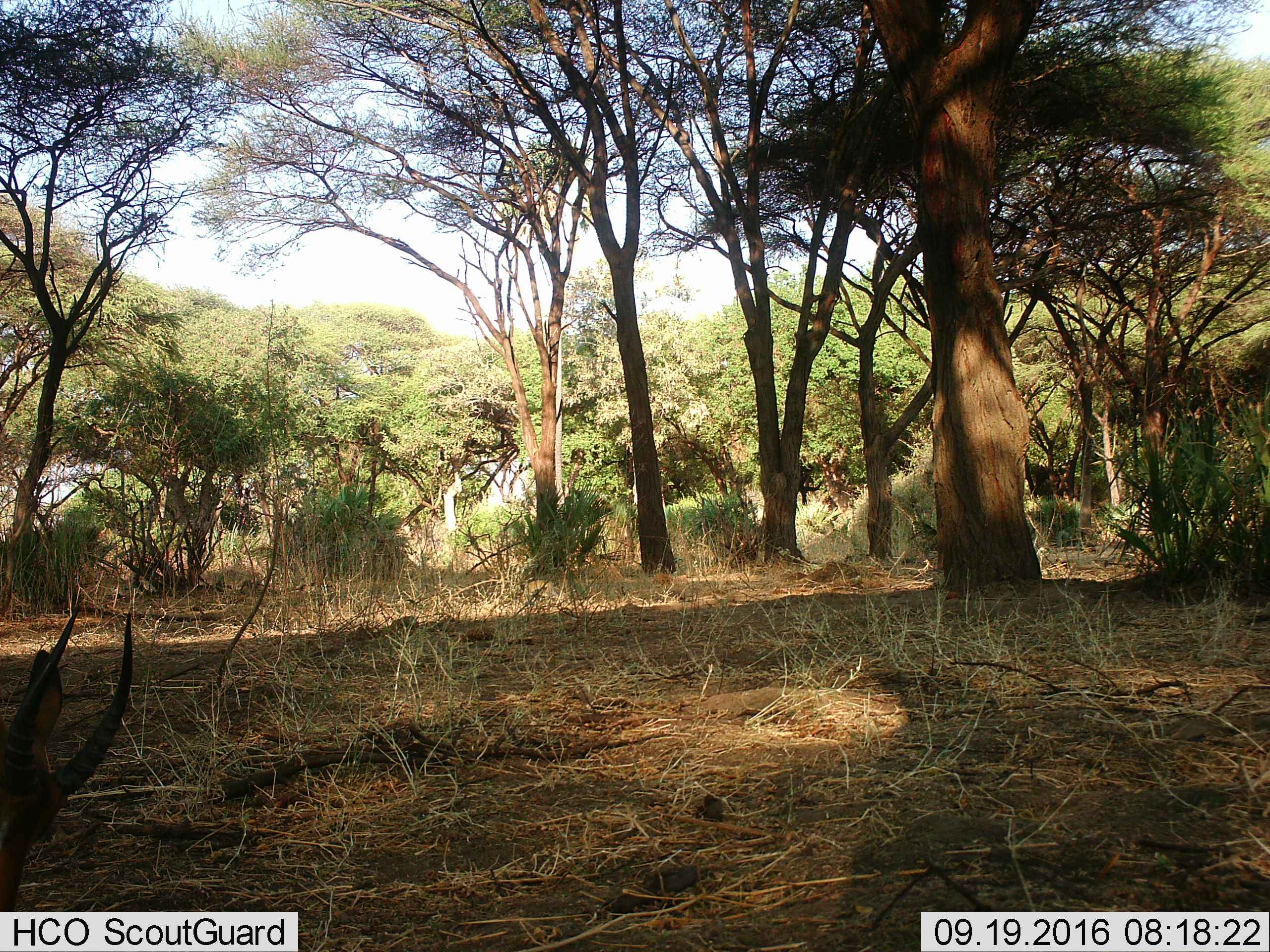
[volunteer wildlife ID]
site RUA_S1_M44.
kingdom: Animalia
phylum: Chordata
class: Mammalia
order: Artiodactyla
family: Bovidae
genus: Aepyceros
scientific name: Aepyceros melampus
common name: impala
Impala (Aepyceros melampus), count 1. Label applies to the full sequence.